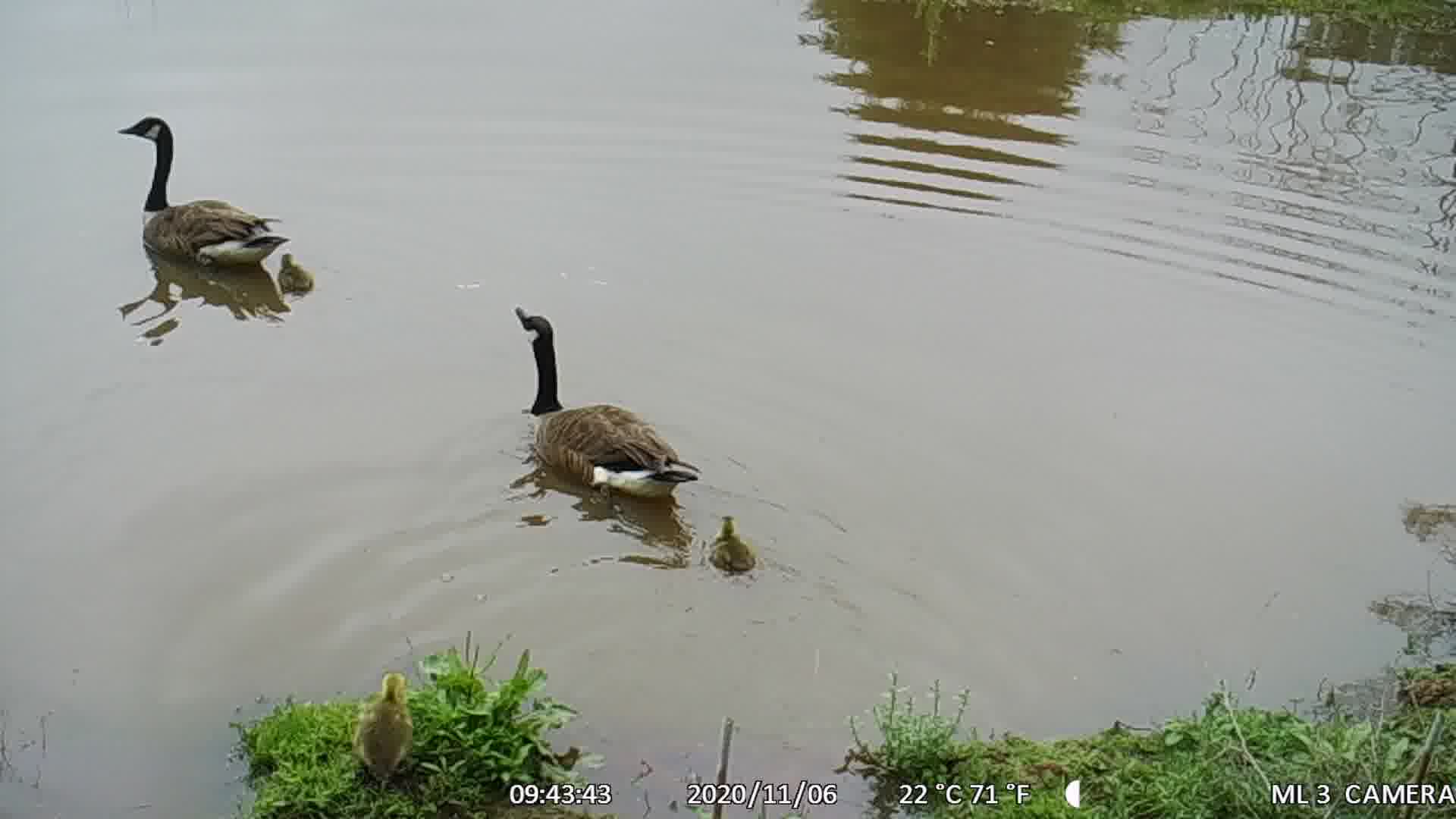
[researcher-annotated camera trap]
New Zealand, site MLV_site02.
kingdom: Animalia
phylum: Chordata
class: Aves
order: Anseriformes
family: Anatidae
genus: Branta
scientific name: Branta canadensis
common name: canada goose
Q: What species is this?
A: Canada goose (Branta canadensis).